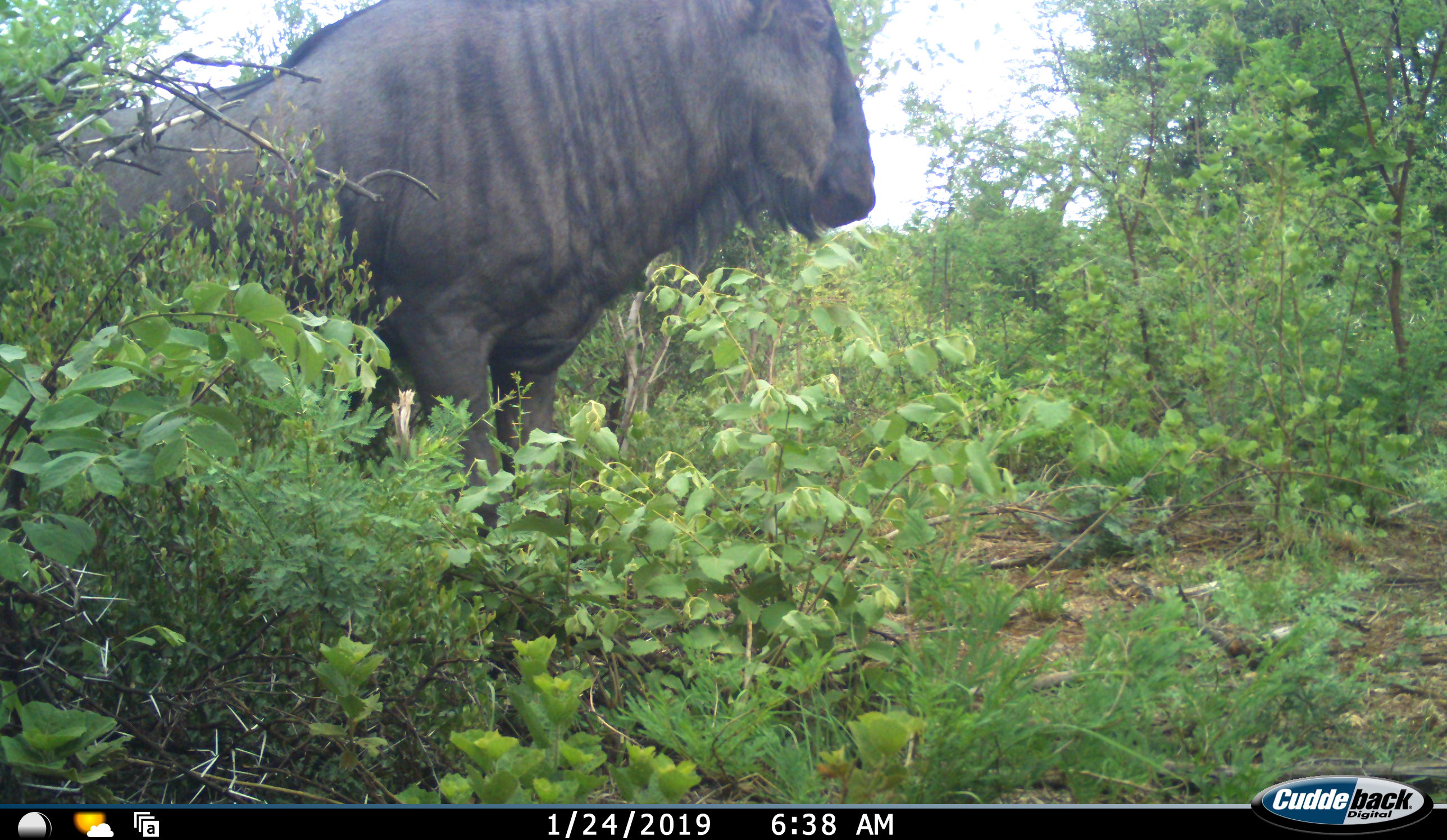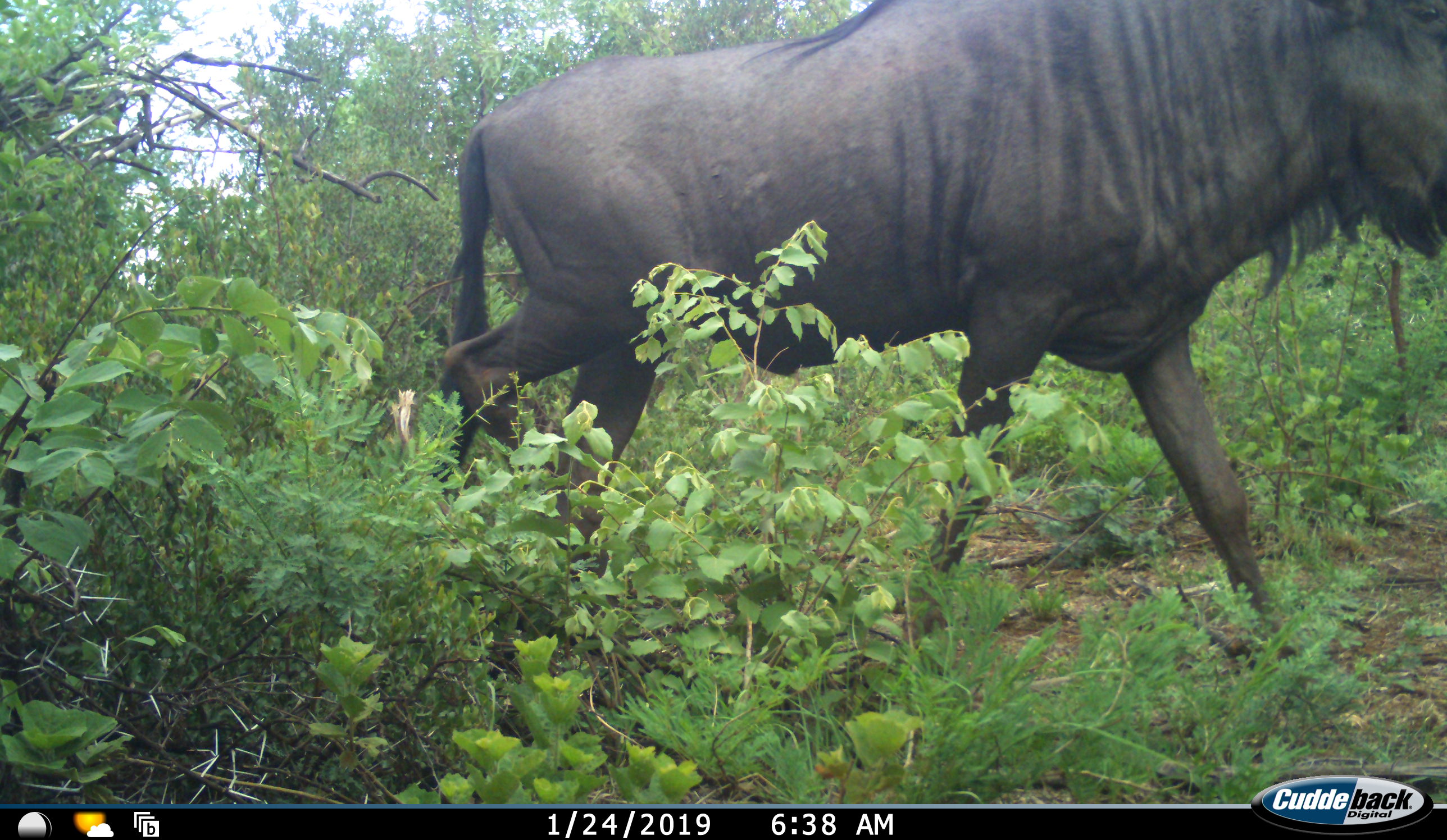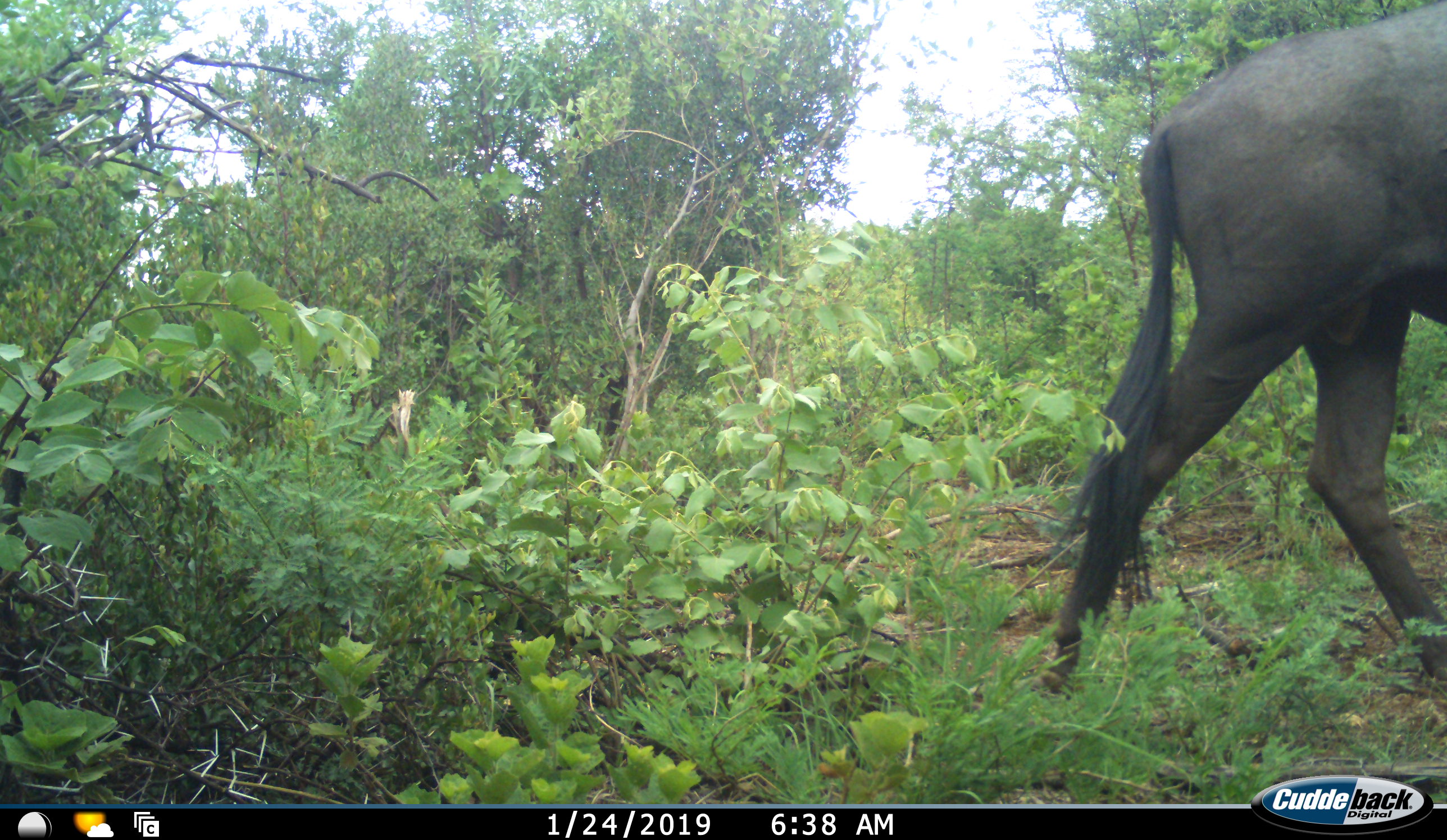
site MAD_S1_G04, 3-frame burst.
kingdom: Animalia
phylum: Chordata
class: Mammalia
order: Artiodactyla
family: Bovidae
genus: Connochaetes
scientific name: Connochaetes taurinus taurinus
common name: blue wildebeest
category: wildebeestblue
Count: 1.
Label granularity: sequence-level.